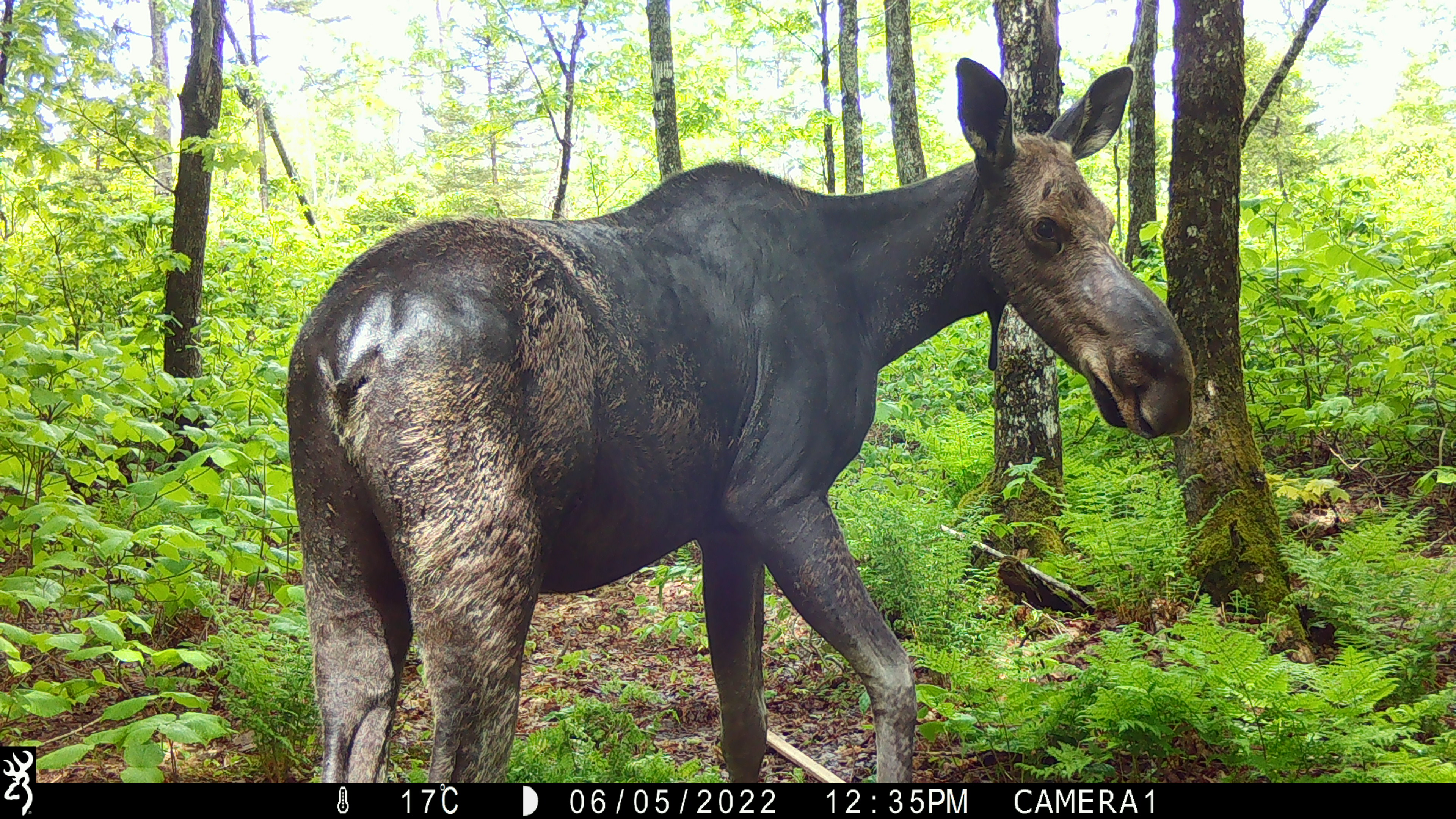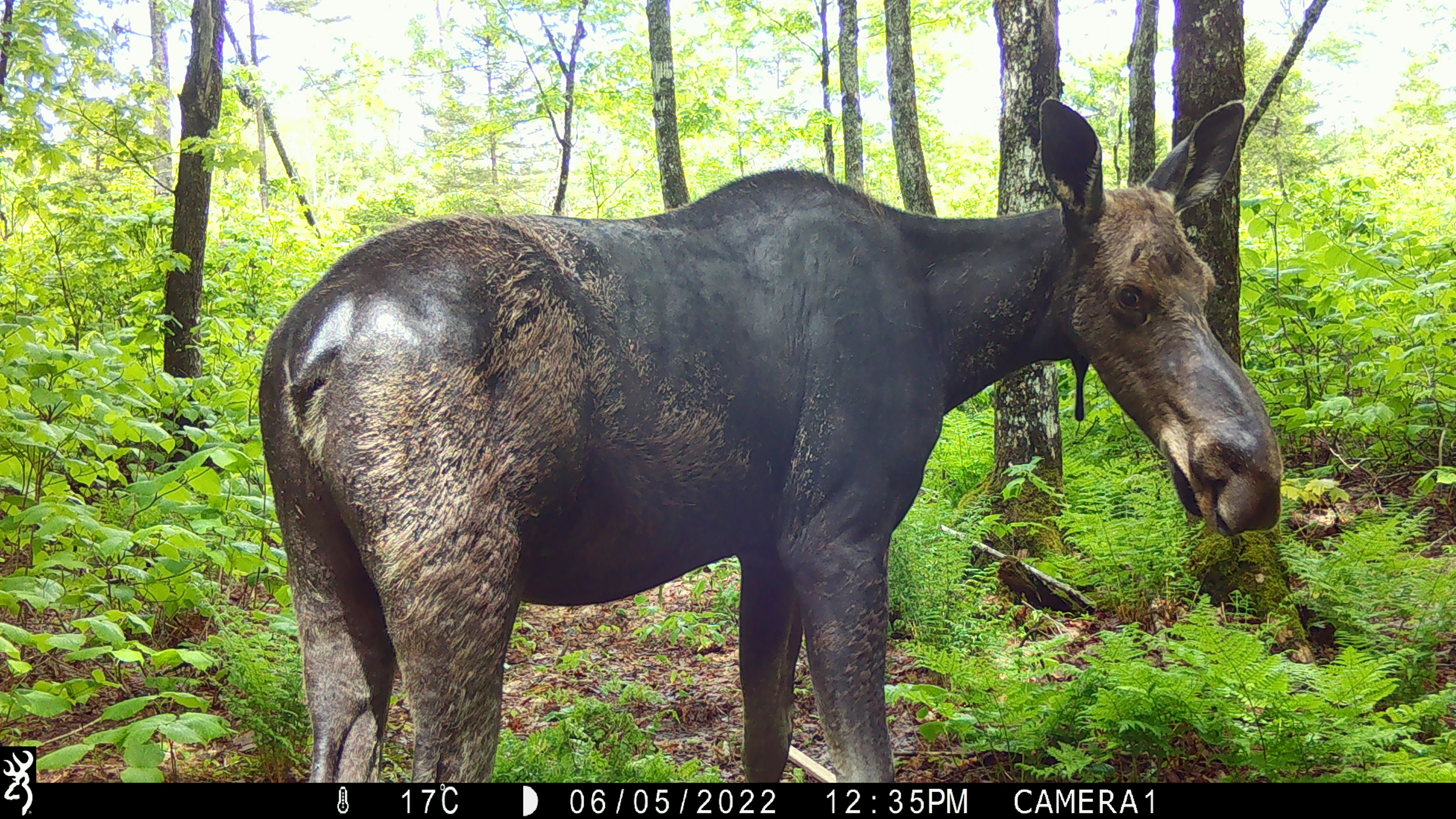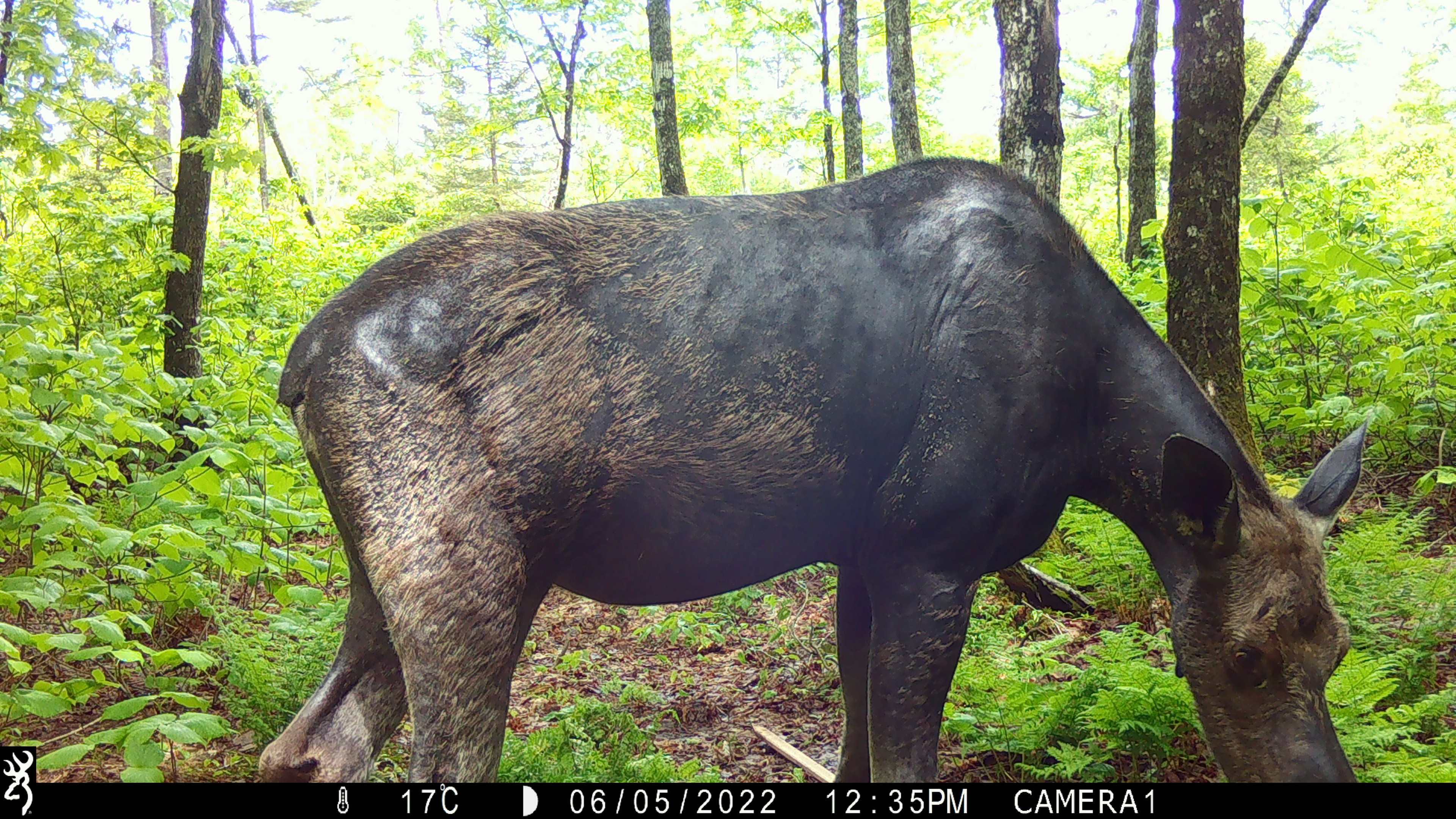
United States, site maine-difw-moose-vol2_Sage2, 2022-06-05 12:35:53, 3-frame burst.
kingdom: Animalia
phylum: Chordata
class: Mammalia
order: Artiodactyla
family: Cervidae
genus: Alces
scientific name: Alces alces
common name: moose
Moose (Alces alces).